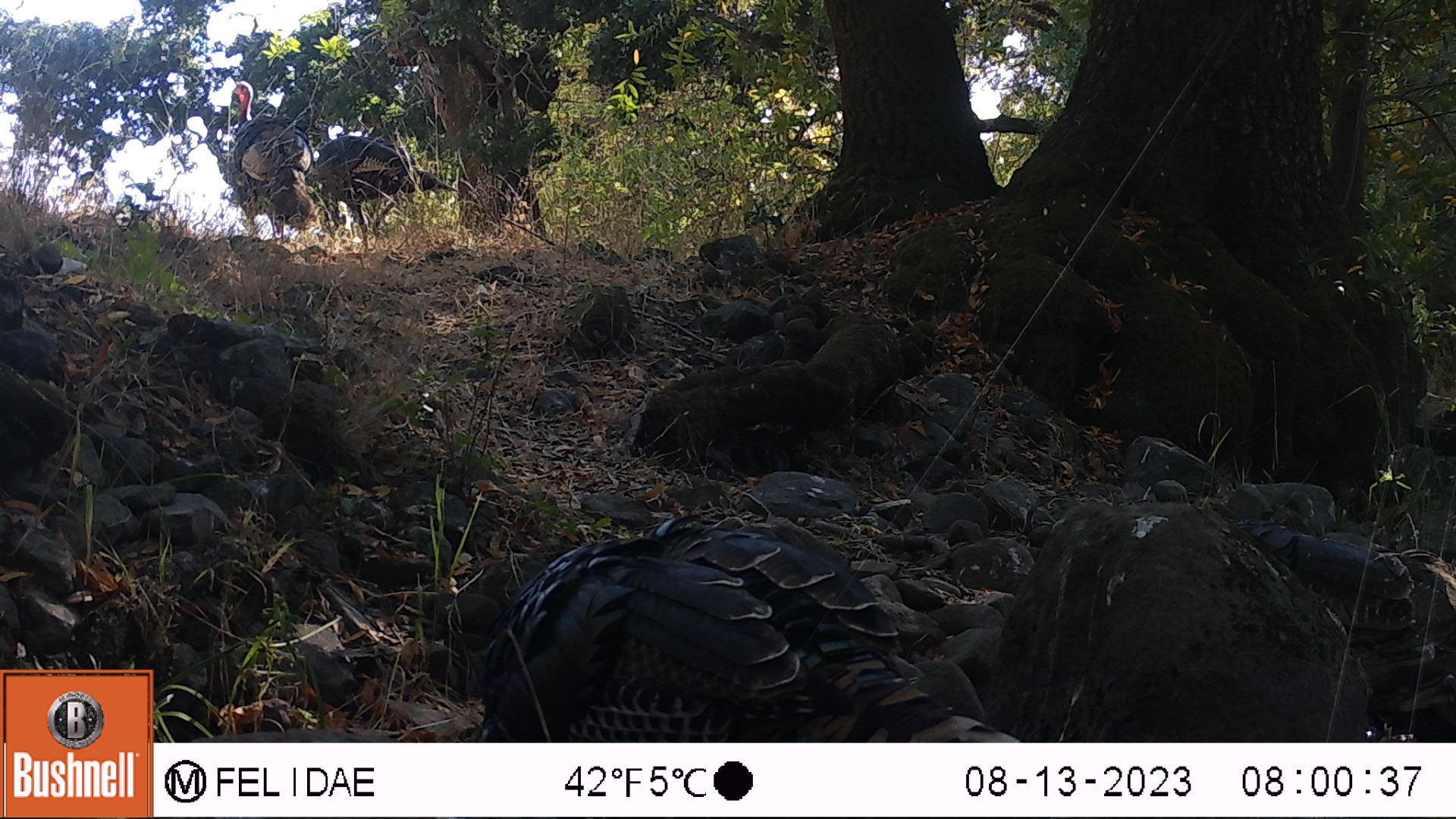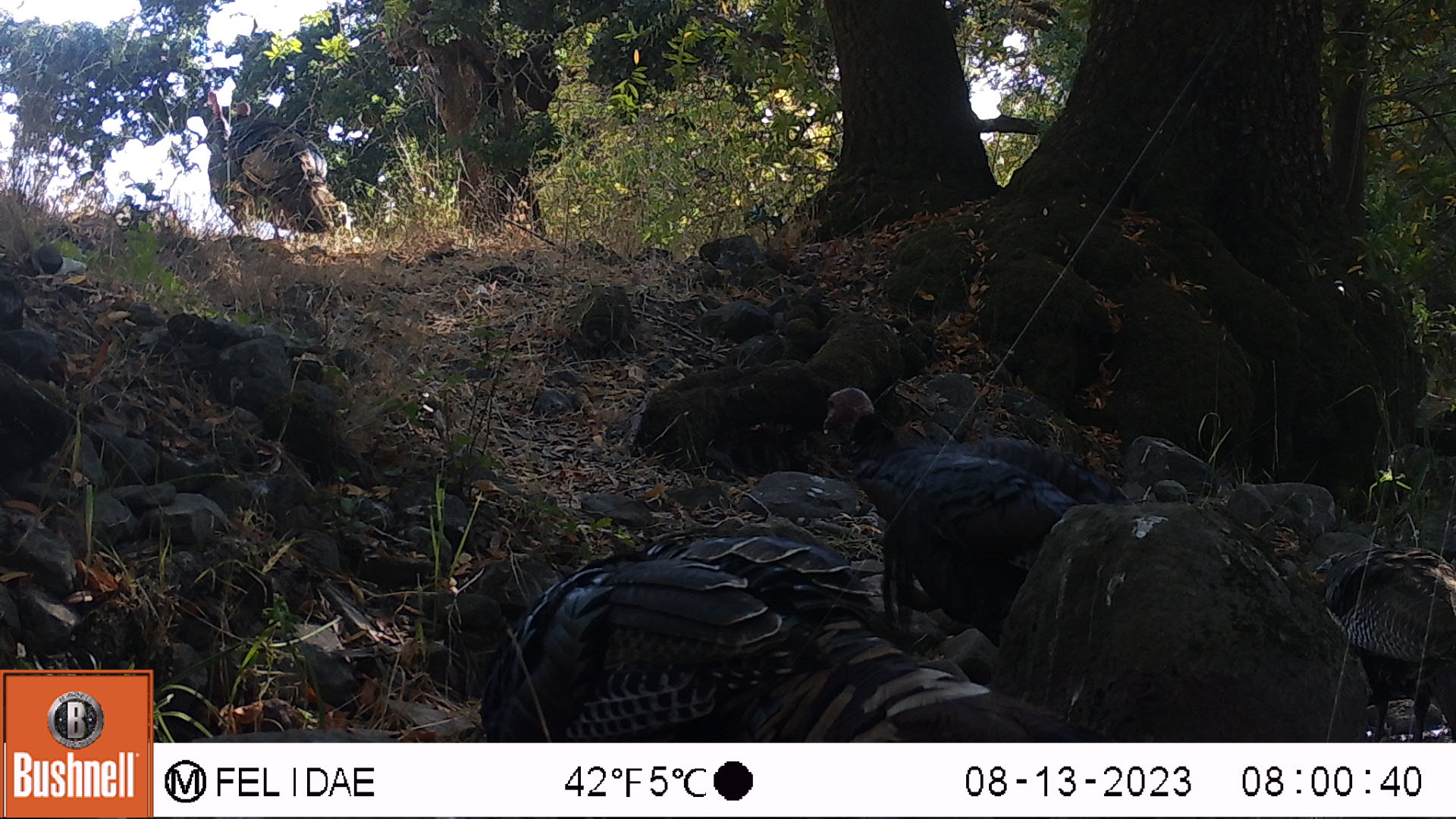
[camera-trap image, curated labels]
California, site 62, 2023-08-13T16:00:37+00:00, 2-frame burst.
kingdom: Animalia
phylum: Chordata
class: Aves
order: Galliformes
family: Phasianidae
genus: Meleagris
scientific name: Meleagris gallopavo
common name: turkey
Turkey (Meleagris gallopavo).